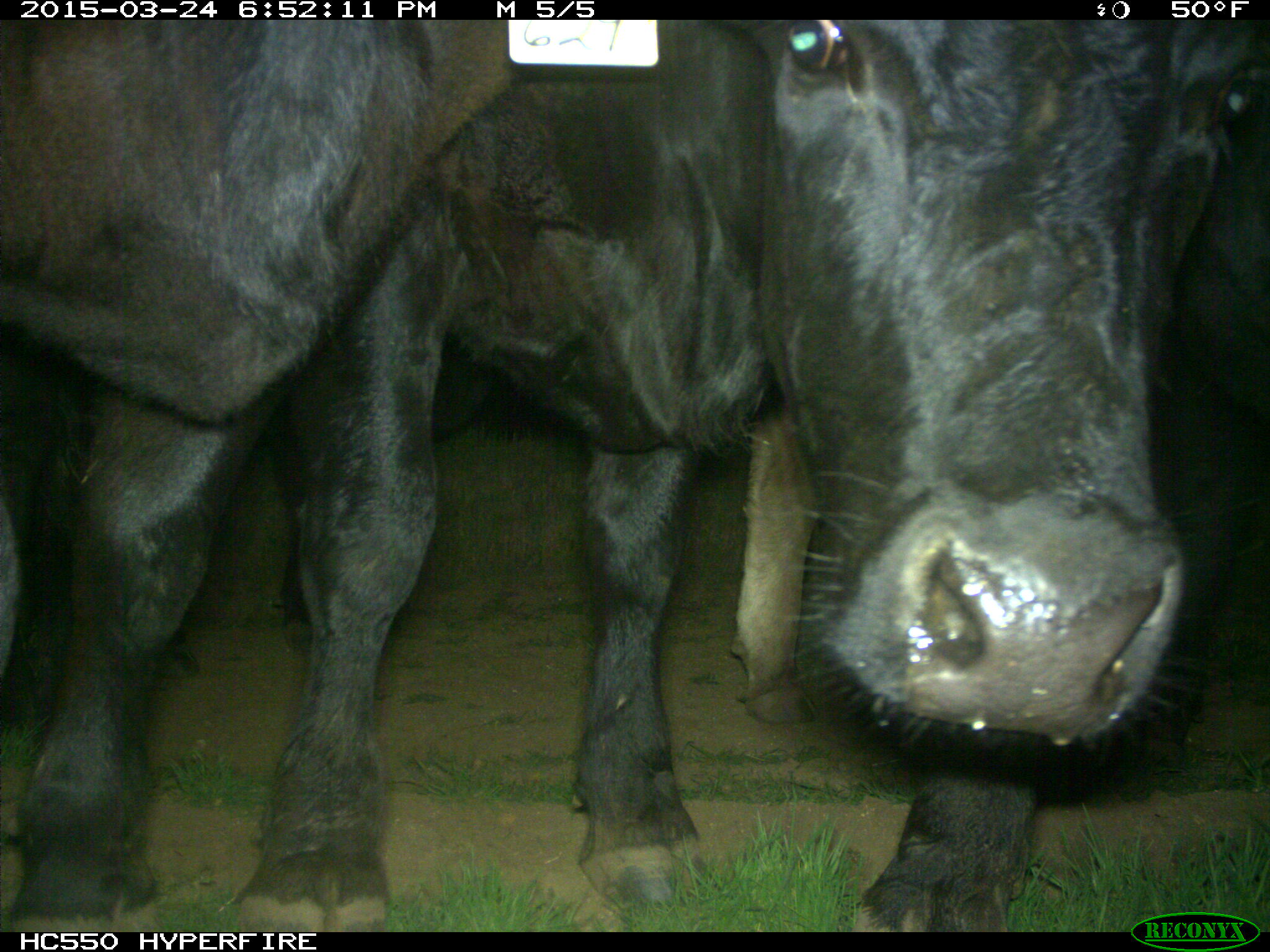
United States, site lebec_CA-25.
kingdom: Animalia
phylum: Chordata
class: Mammalia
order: Artiodactyla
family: Bovidae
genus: Bos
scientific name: Bos taurus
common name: domestic cow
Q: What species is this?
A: Bos taurus (domestic cow).